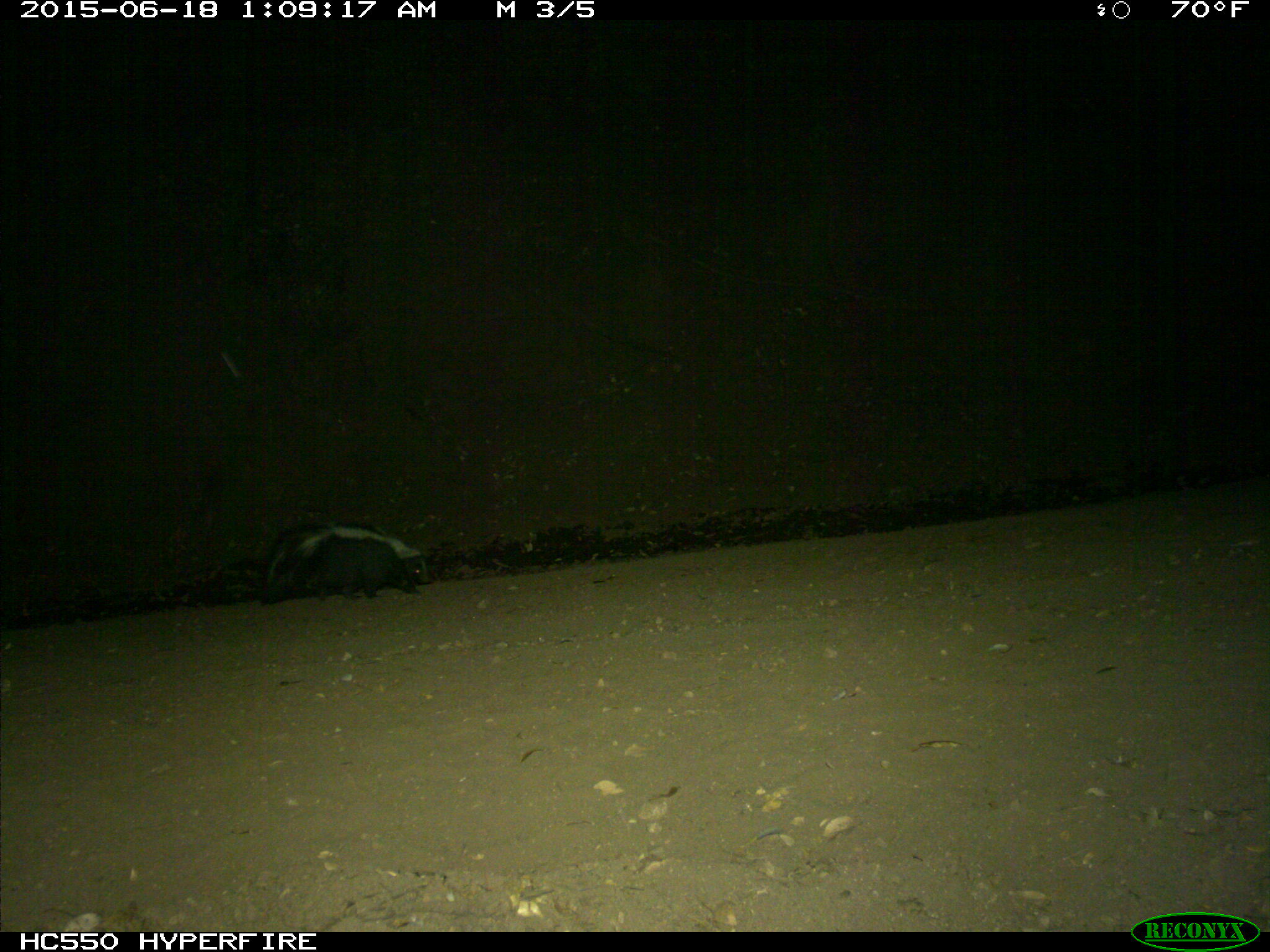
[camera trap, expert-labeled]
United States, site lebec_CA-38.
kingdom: Animalia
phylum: Chordata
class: Mammalia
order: Carnivora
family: Mephitidae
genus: Mephitis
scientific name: Mephitis mephitis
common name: striped skunk